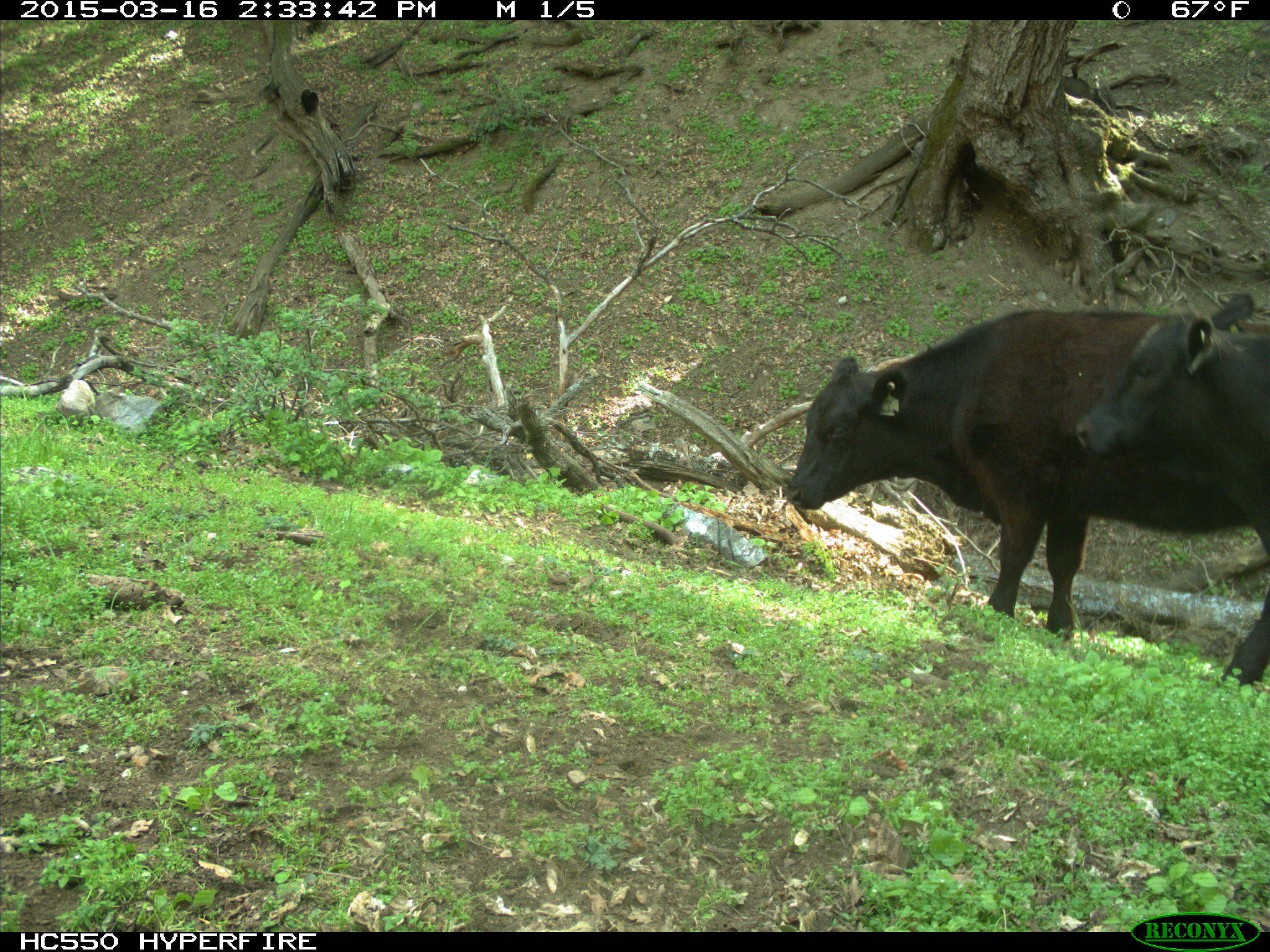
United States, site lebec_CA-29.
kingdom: Animalia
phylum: Chordata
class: Mammalia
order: Artiodactyla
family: Bovidae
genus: Bos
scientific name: Bos taurus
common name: domestic cow